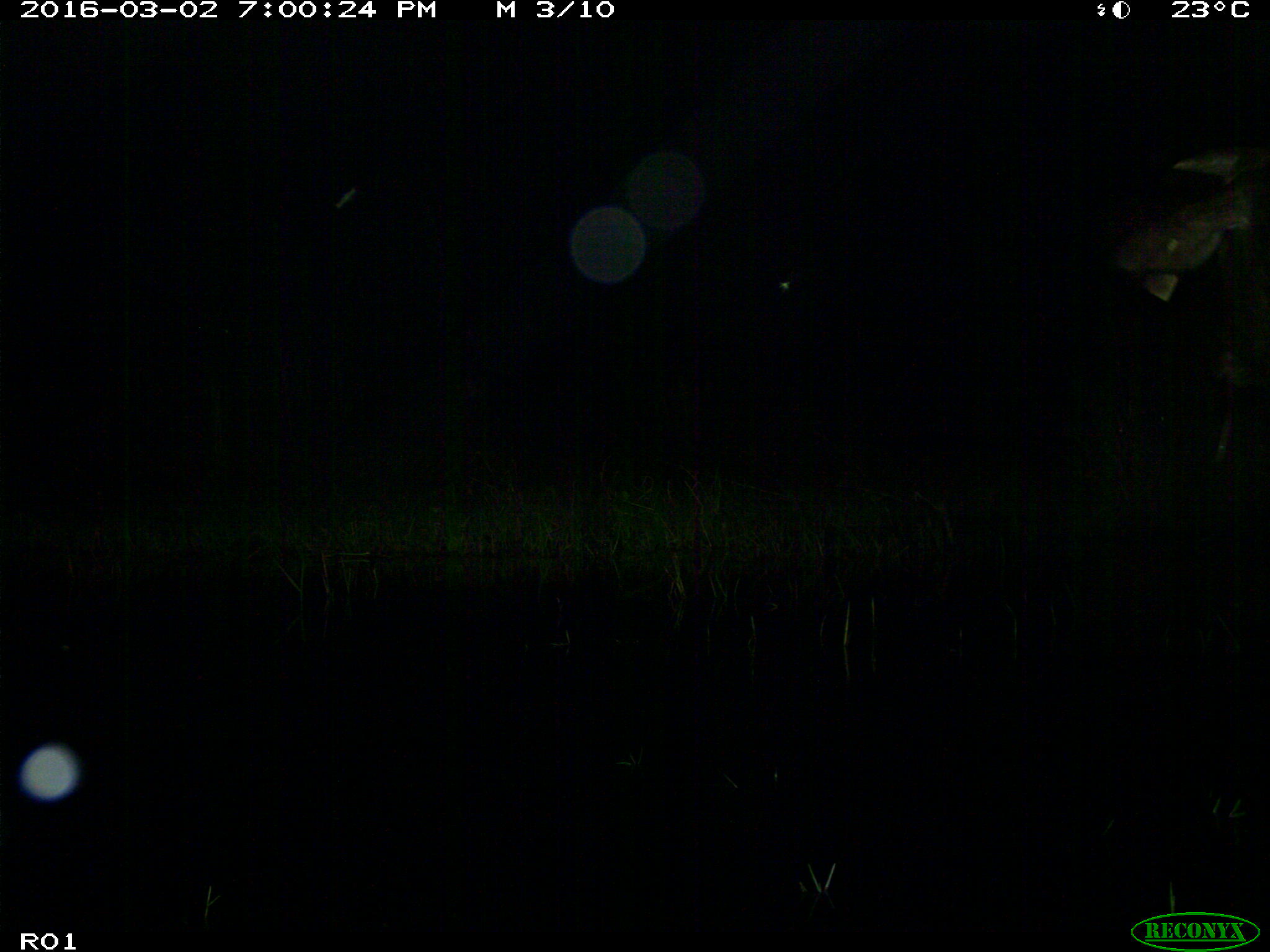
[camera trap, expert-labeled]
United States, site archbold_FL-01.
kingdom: Animalia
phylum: Chordata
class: Mammalia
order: Artiodactyla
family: Bovidae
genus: Bos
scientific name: Bos taurus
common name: domestic cow